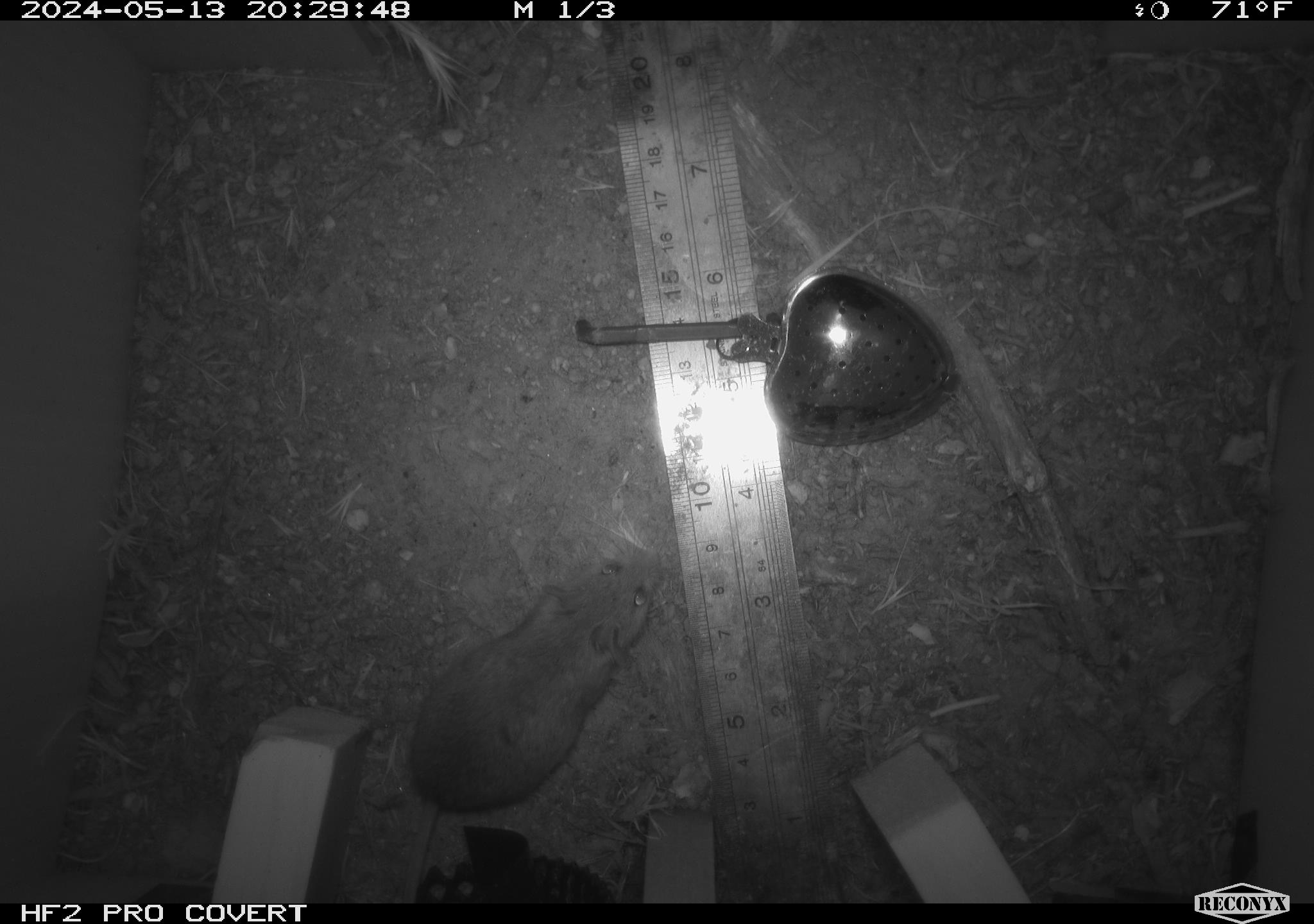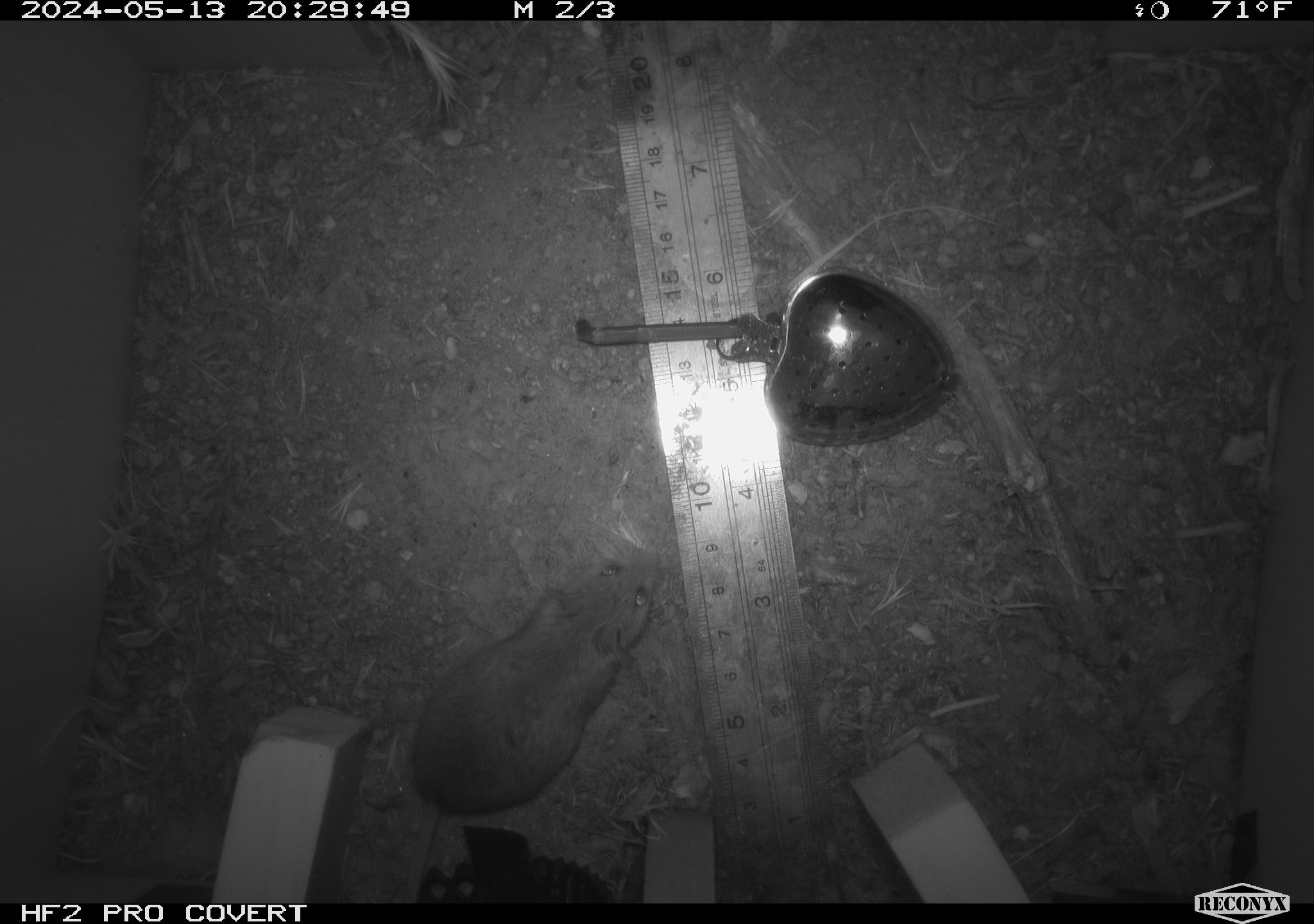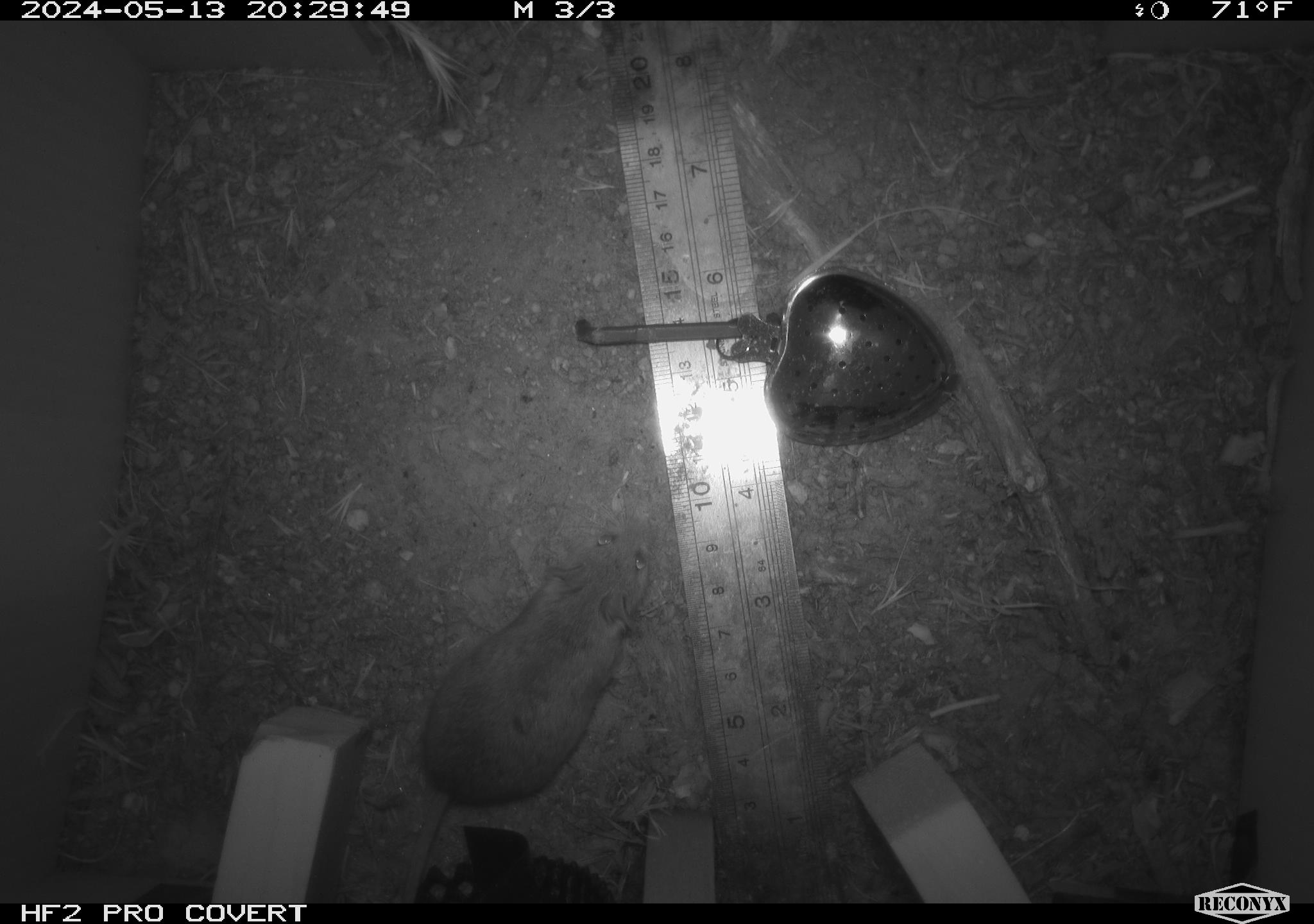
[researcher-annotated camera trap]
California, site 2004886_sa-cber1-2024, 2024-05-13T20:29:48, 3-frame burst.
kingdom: Animalia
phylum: Chordata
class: Mammalia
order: Rodentia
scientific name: Rodentia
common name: mouse species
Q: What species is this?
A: Mouse species (Rodentia).